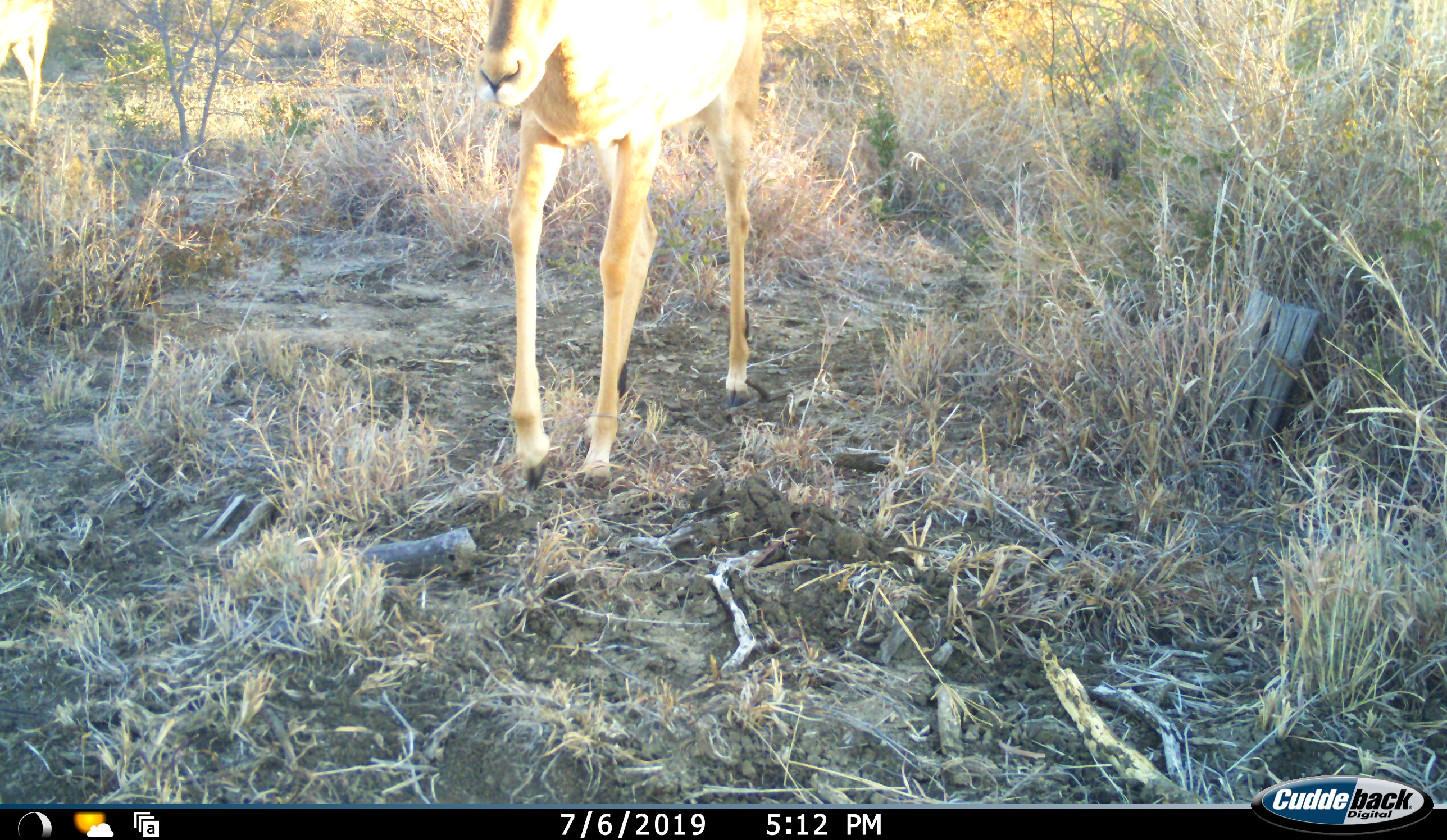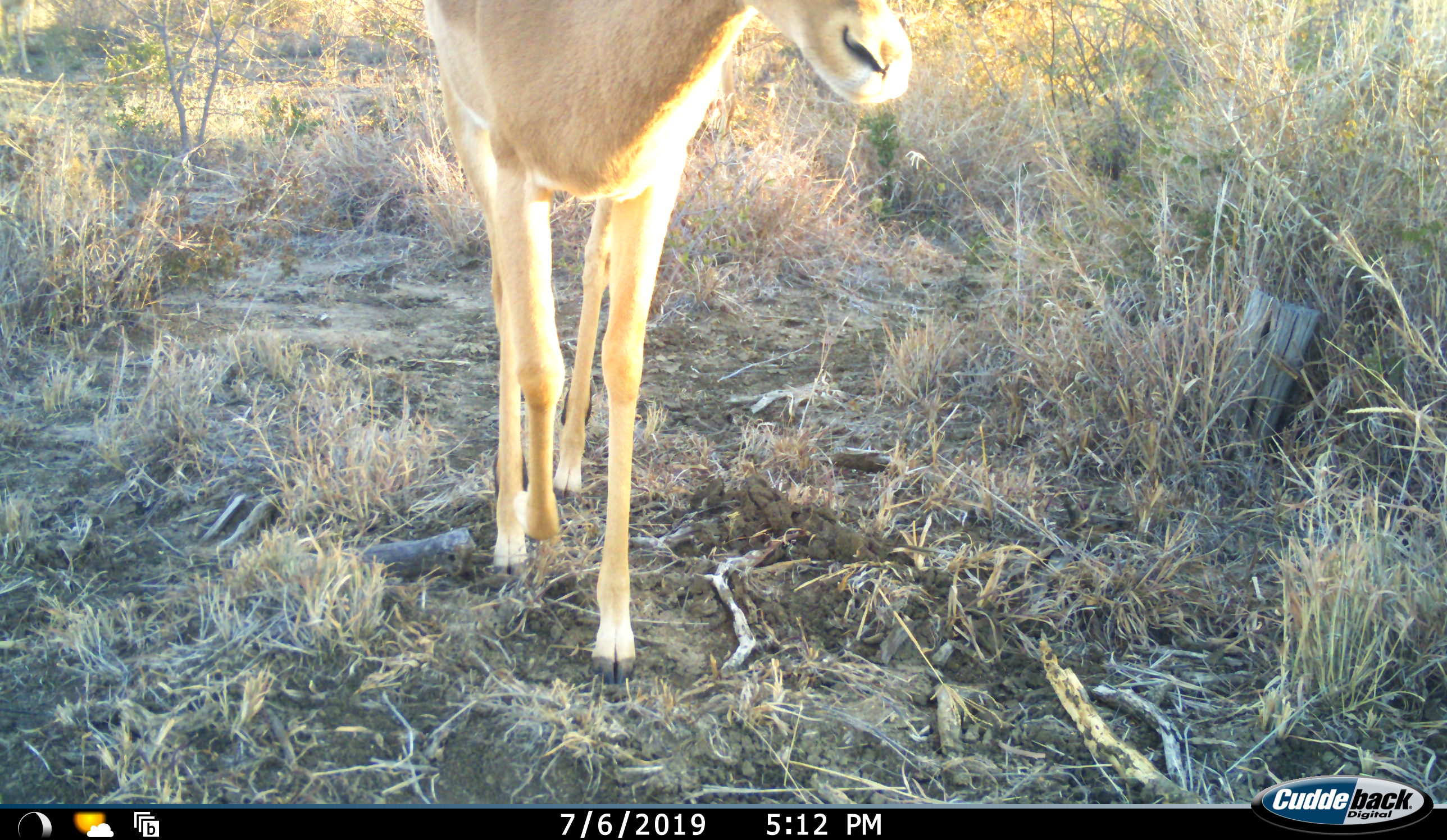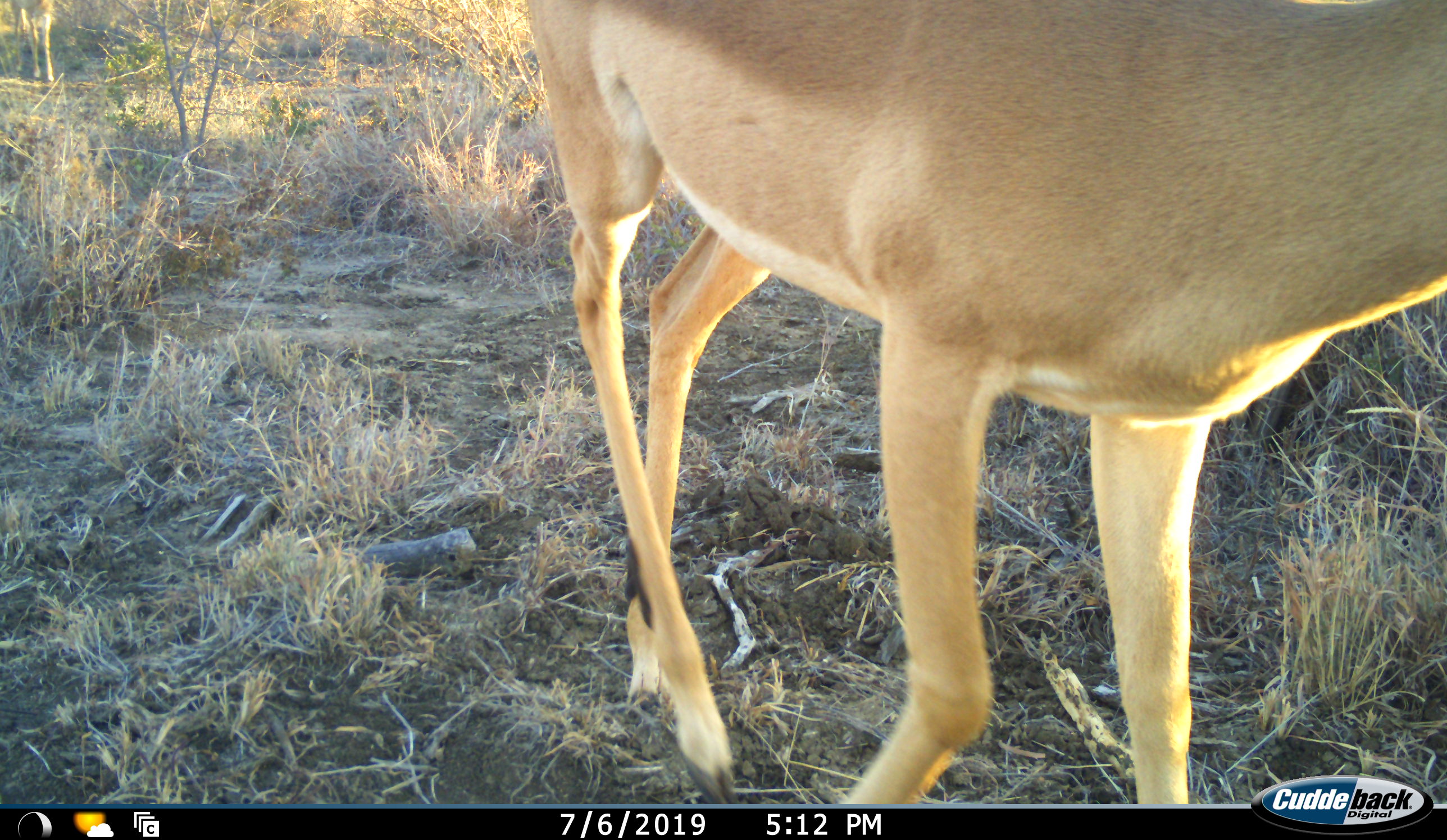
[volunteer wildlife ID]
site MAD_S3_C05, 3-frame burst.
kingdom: Animalia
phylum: Chordata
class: Mammalia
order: Artiodactyla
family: Bovidae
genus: Aepyceros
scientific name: Aepyceros melampus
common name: impala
Impala (Aepyceros melampus), count 2. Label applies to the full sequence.